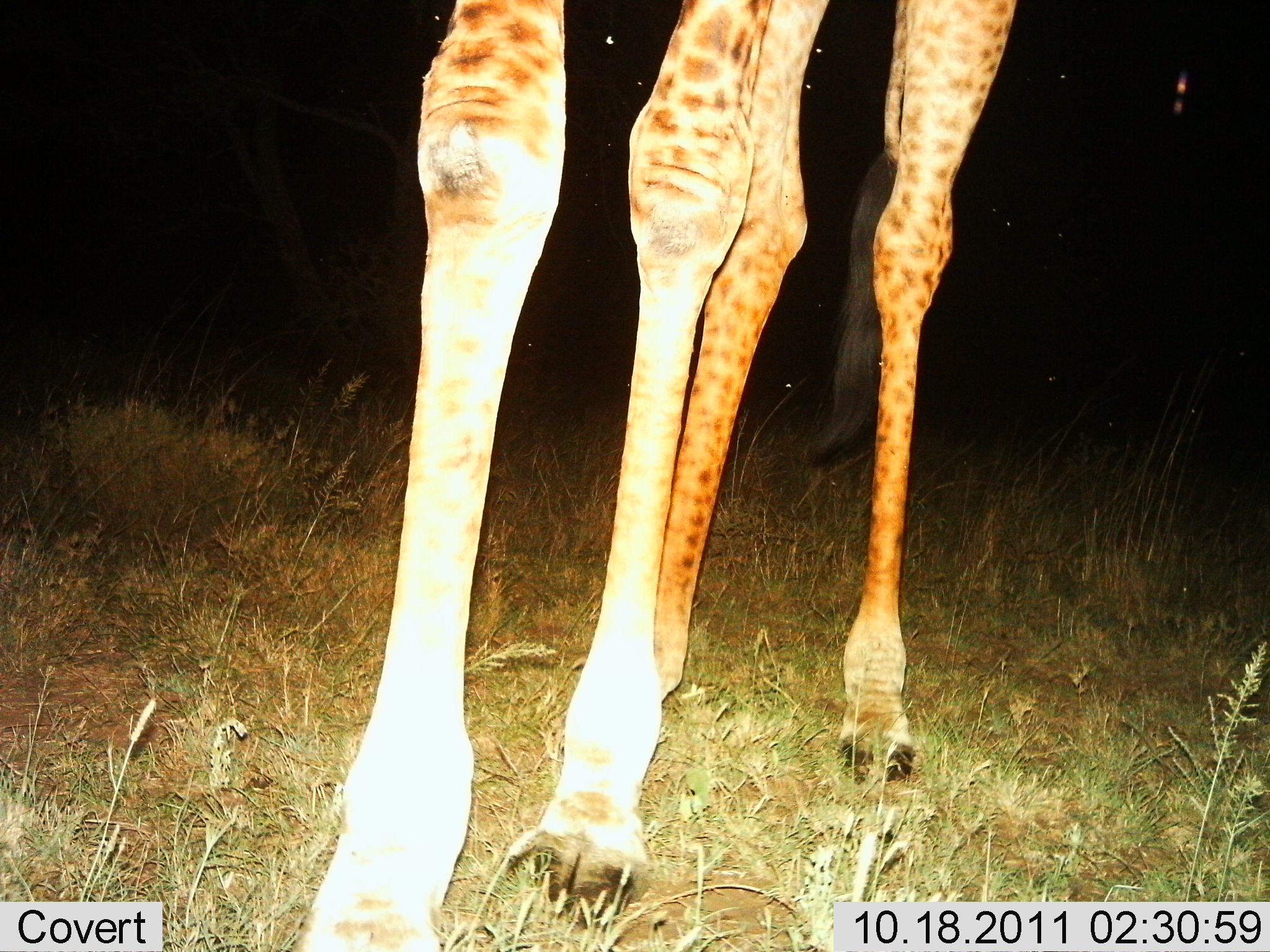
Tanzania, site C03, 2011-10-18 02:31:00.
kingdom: Animalia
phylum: Chordata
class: Mammalia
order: Artiodactyla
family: Giraffidae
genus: Giraffa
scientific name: Giraffa camelopardalis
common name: giraffe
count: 1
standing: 100%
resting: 0%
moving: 0%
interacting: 0%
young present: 0%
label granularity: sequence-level